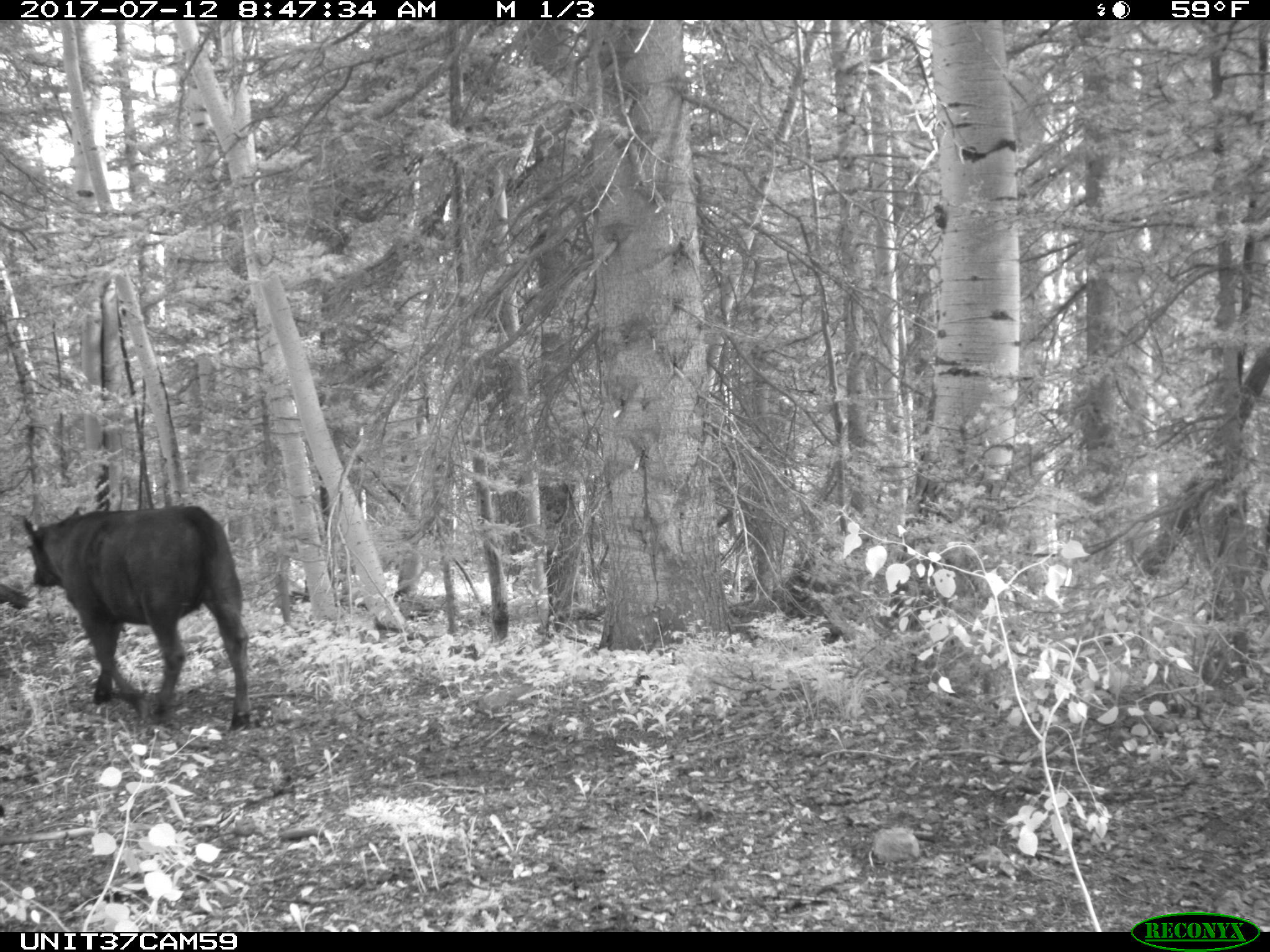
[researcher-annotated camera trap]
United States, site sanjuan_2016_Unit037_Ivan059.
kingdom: Animalia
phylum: Chordata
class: Mammalia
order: Artiodactyla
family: Bovidae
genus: Bos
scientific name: Bos taurus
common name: domestic cow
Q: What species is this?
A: Bos taurus (domestic cow).